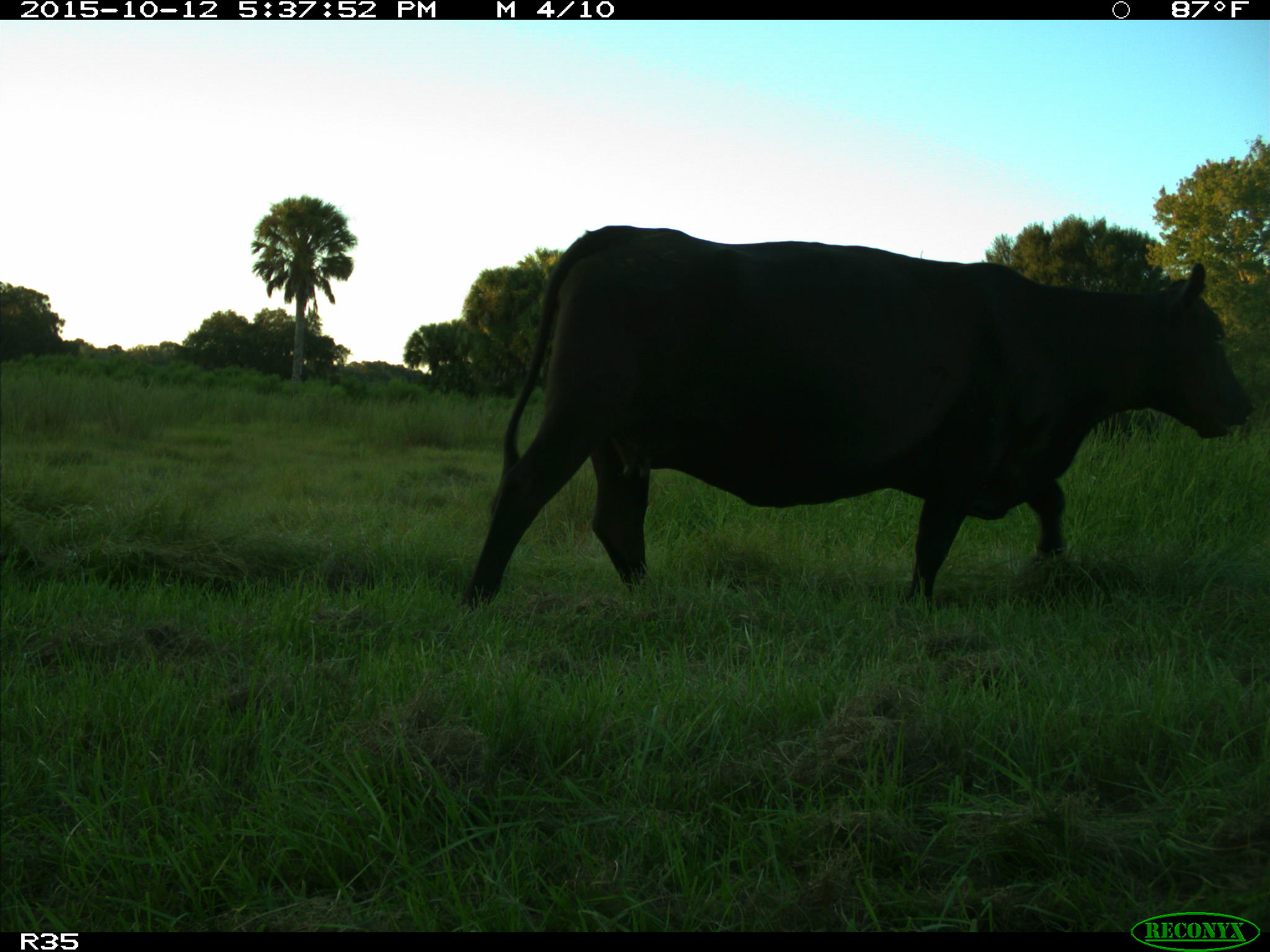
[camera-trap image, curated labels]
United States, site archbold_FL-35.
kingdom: Animalia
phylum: Chordata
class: Mammalia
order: Artiodactyla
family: Bovidae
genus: Bos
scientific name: Bos taurus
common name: domestic cow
Bos taurus (domestic cow).